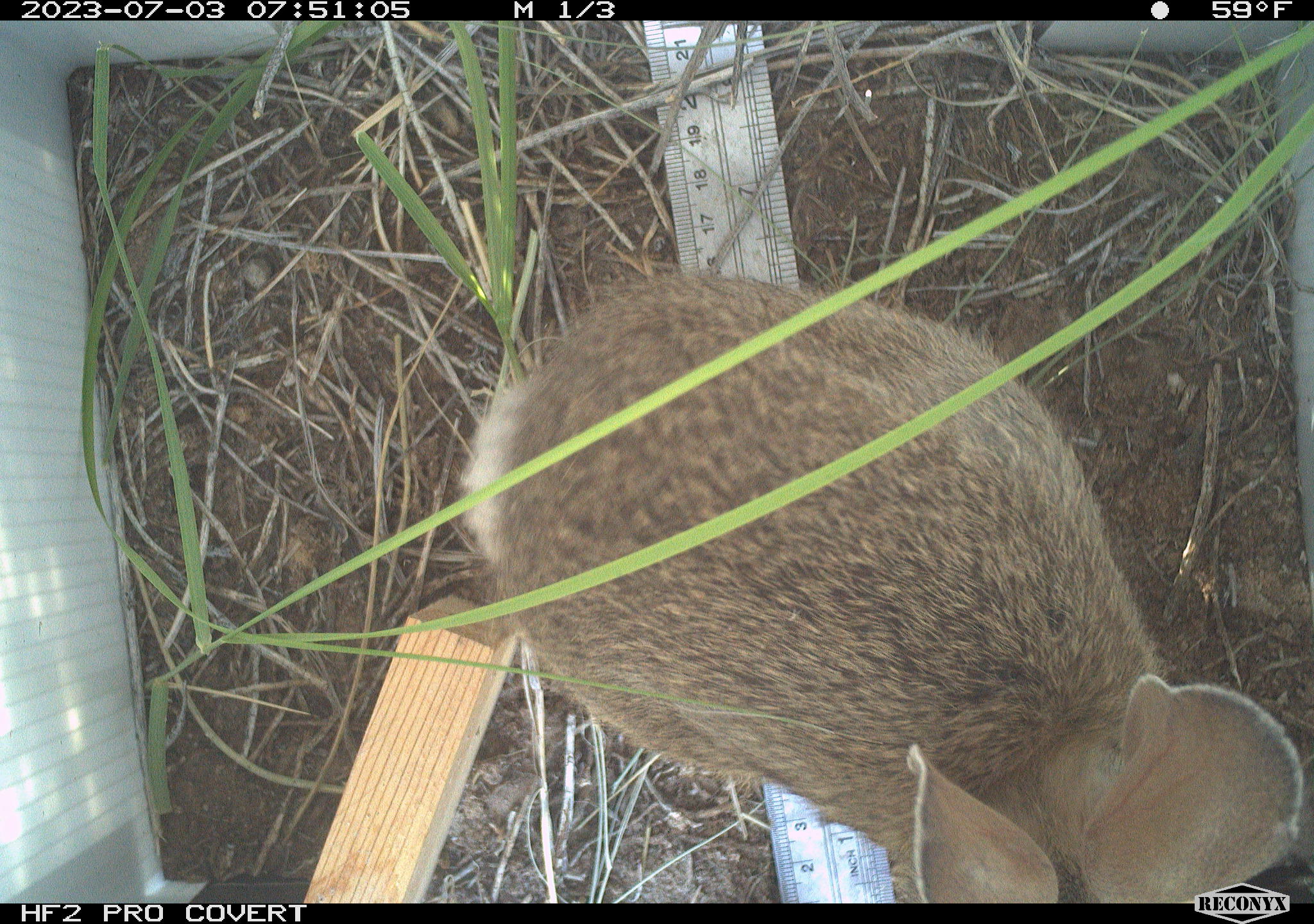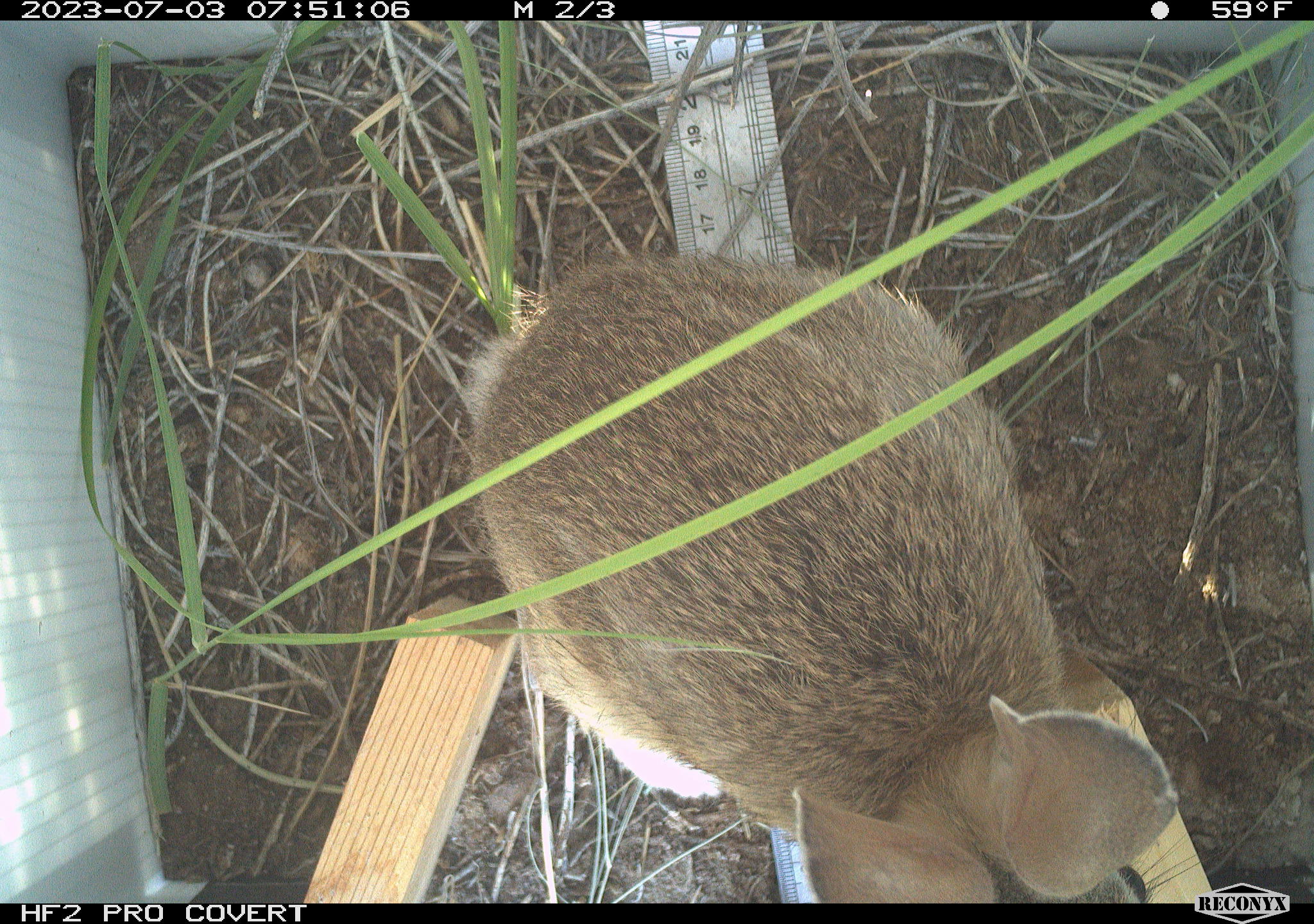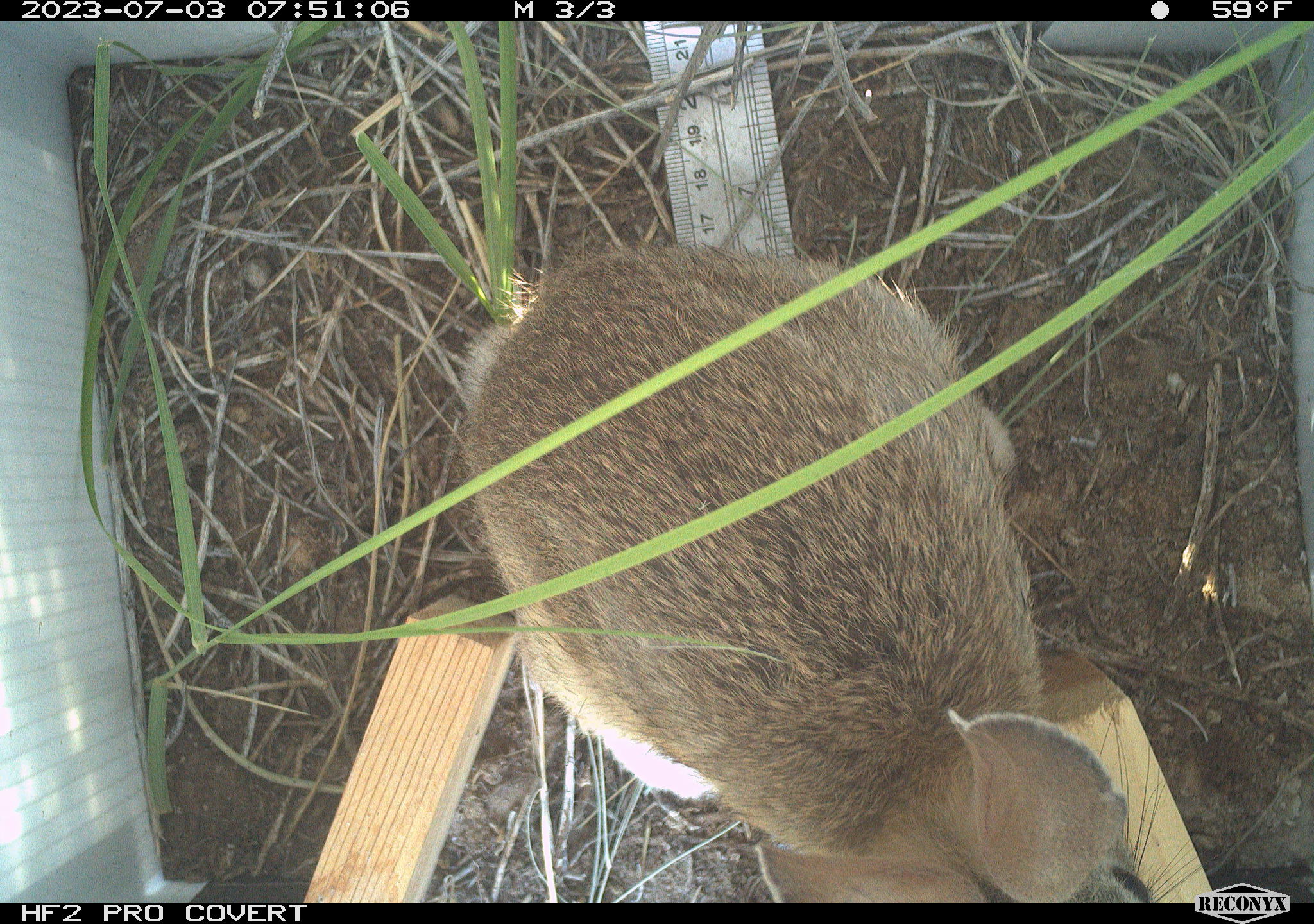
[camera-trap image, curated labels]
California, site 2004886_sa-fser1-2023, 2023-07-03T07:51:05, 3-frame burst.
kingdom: Animalia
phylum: Chordata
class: Mammalia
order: Lagomorpha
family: Leporidae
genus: Sylvilagus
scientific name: Sylvilagus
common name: cottontail rabbits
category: sylvilagus species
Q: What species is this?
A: Sylvilagus species (cottontail rabbits) (Sylvilagus).